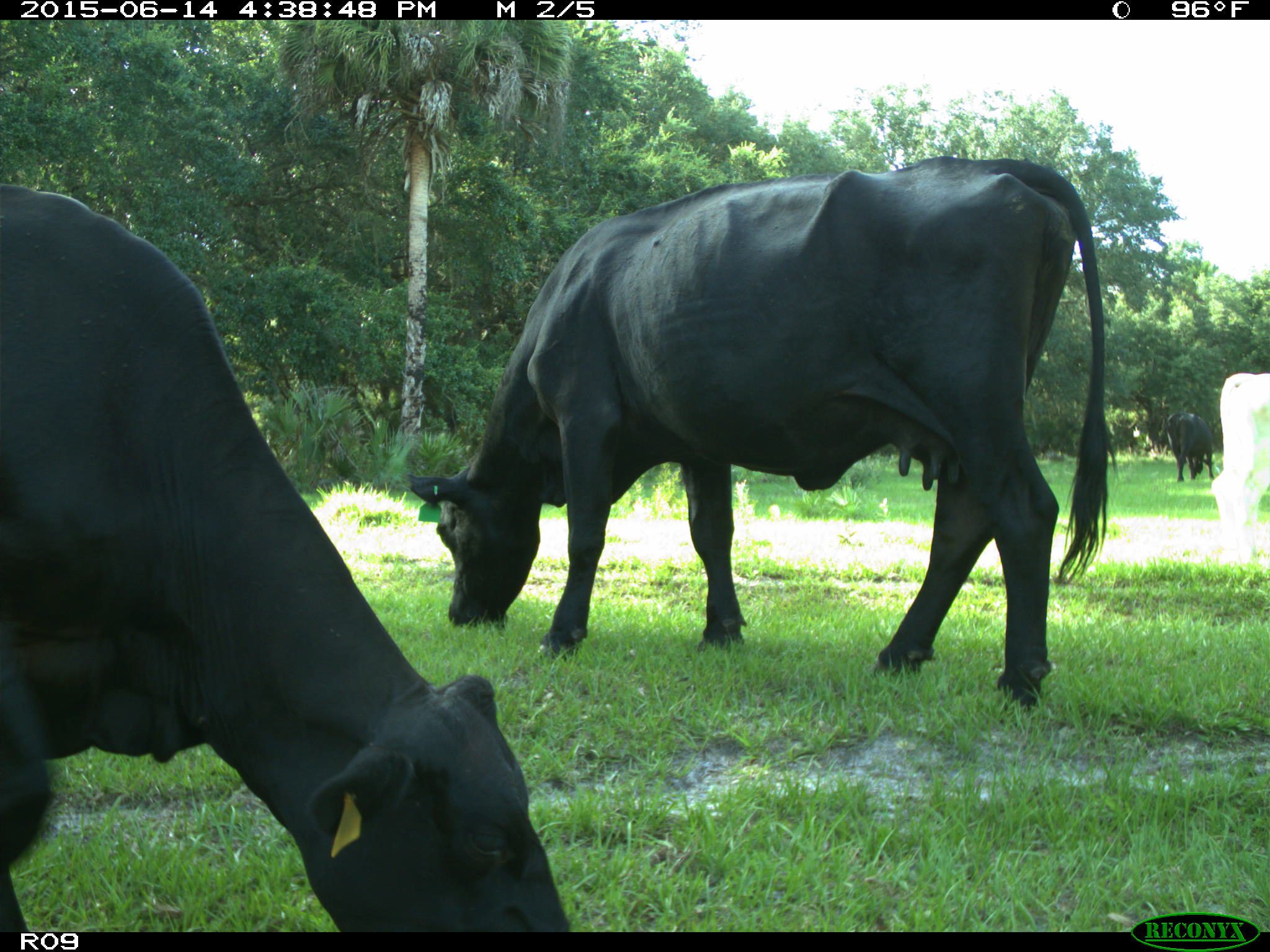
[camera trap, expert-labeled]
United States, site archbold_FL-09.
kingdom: Animalia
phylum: Chordata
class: Mammalia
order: Artiodactyla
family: Bovidae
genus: Bos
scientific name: Bos taurus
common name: domestic cow